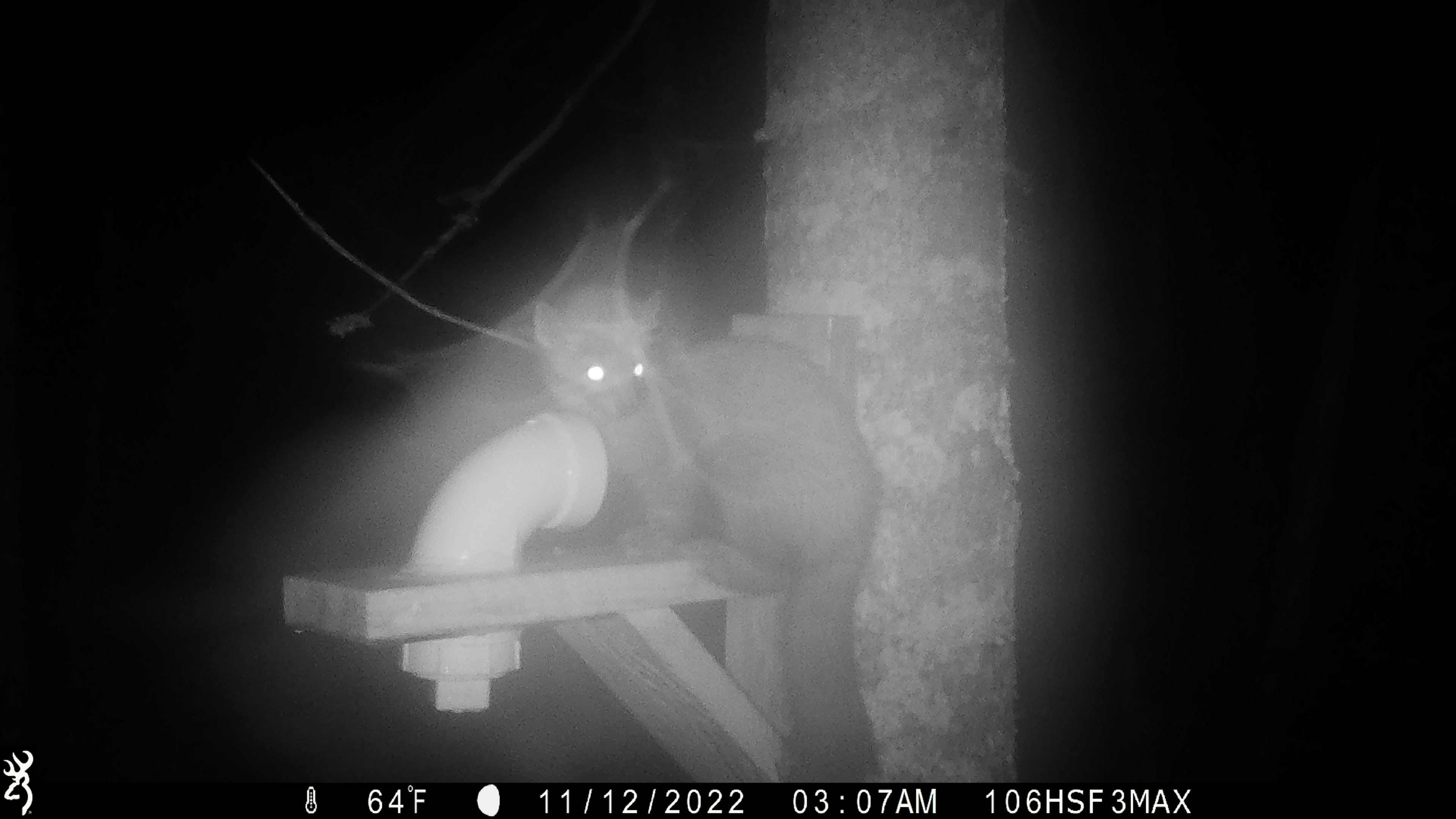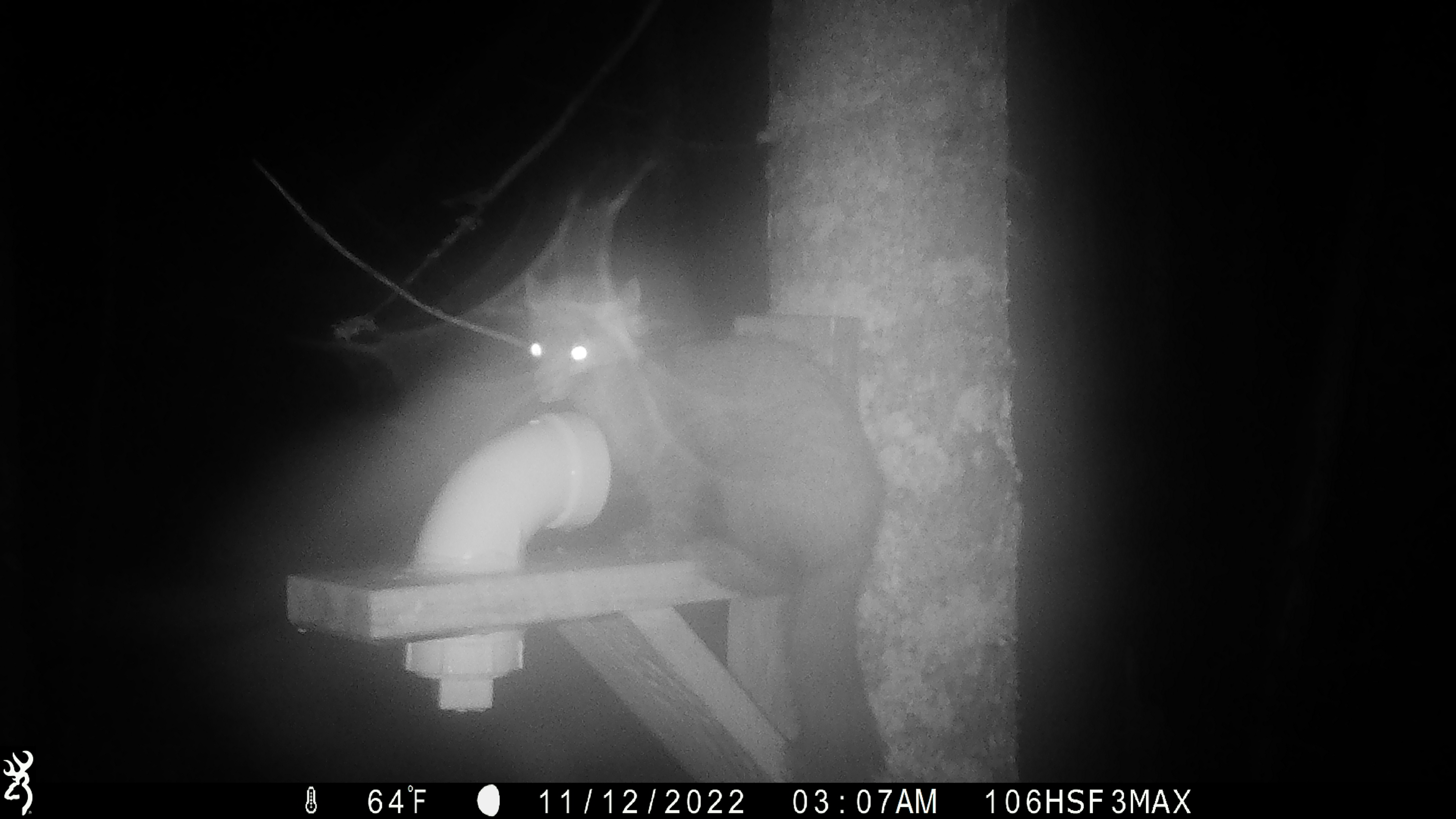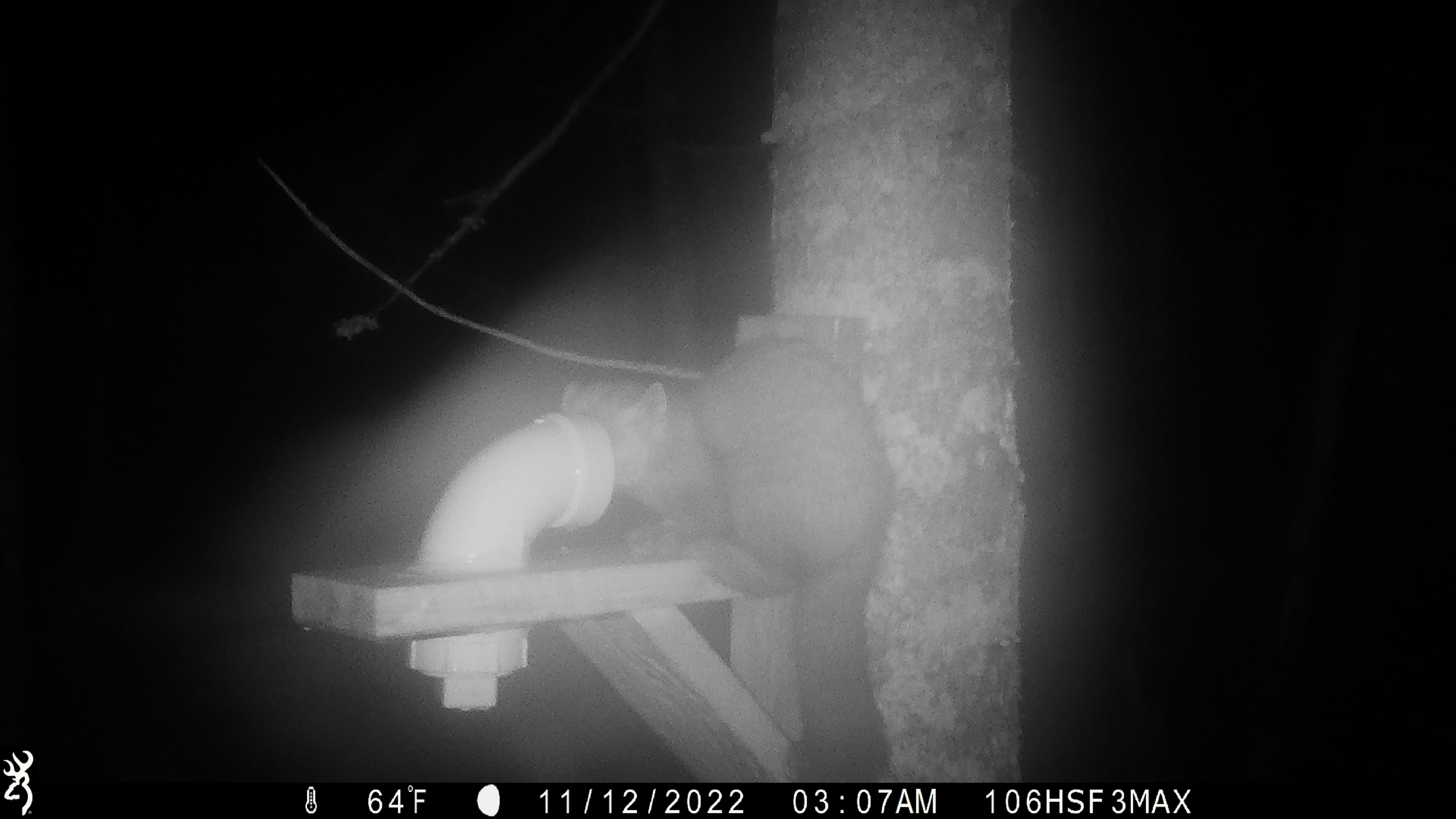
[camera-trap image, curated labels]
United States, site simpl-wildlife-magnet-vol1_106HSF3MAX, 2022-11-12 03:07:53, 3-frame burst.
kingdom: Animalia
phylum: Chordata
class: Mammalia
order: Carnivora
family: Mustelidae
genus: Martes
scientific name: Martes americana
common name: american marten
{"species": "american marten (Martes americana)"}